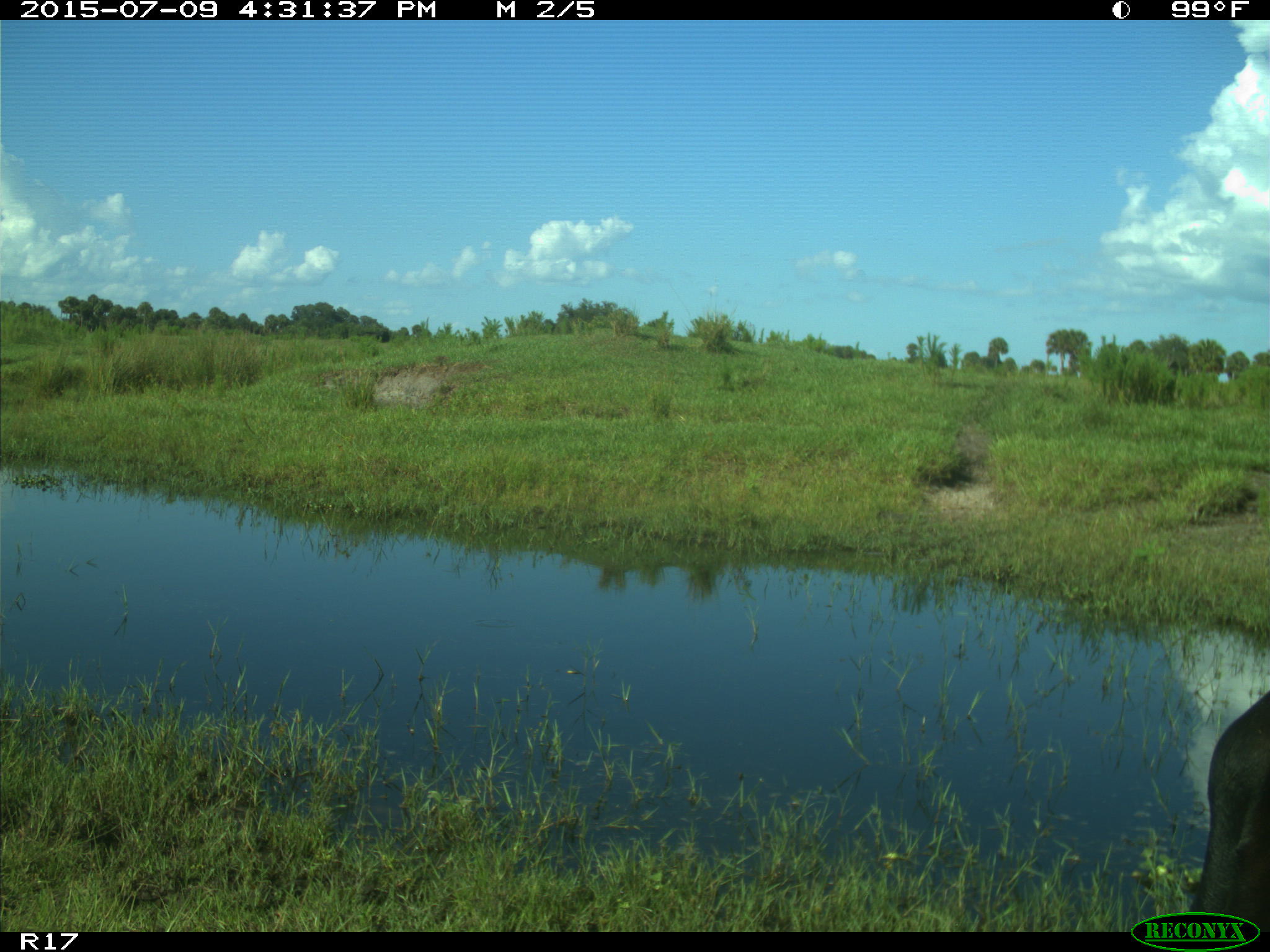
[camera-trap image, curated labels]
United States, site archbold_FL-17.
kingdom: Animalia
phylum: Chordata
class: Mammalia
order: Artiodactyla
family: Bovidae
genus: Bos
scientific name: Bos taurus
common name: domestic cow